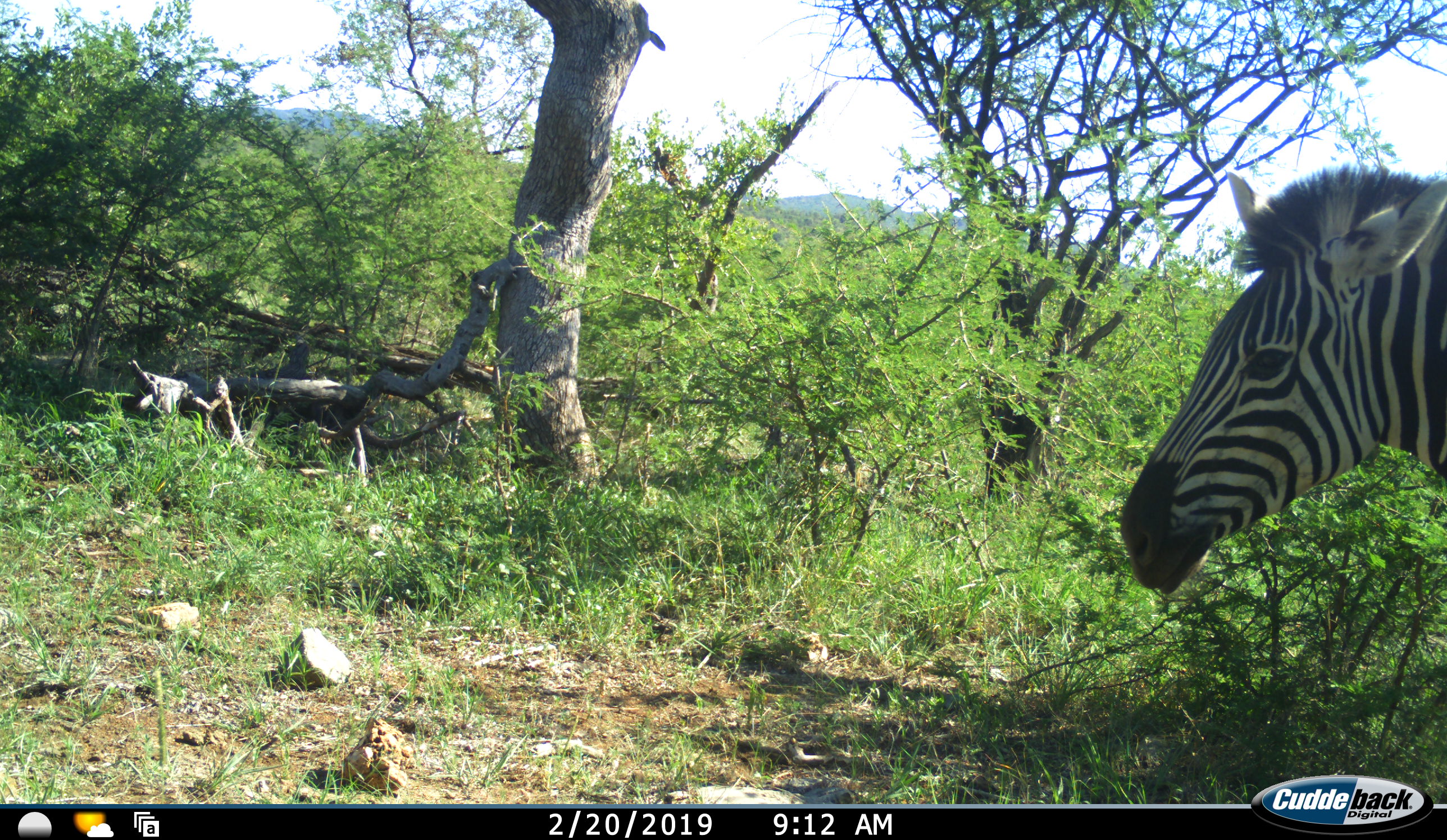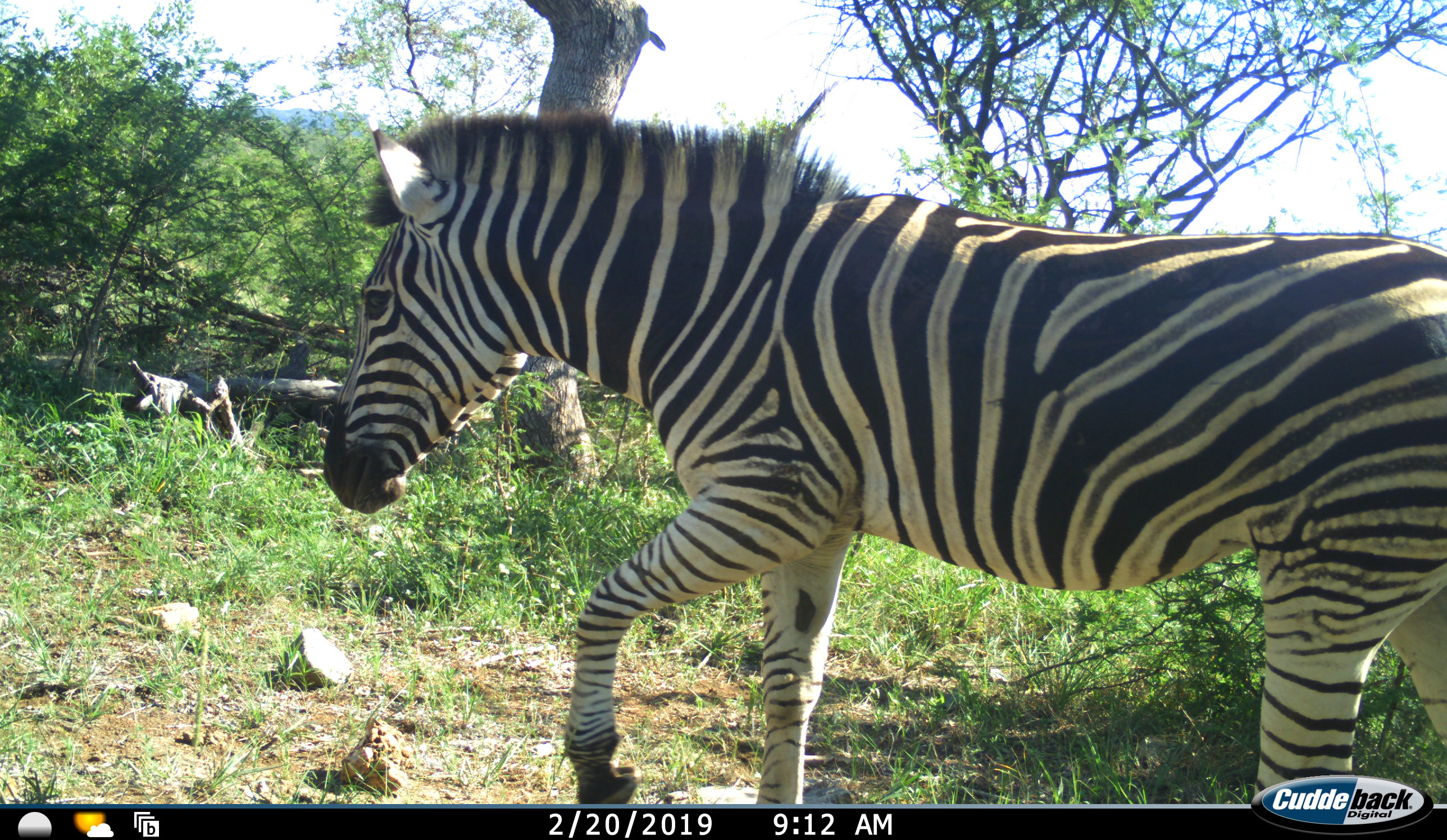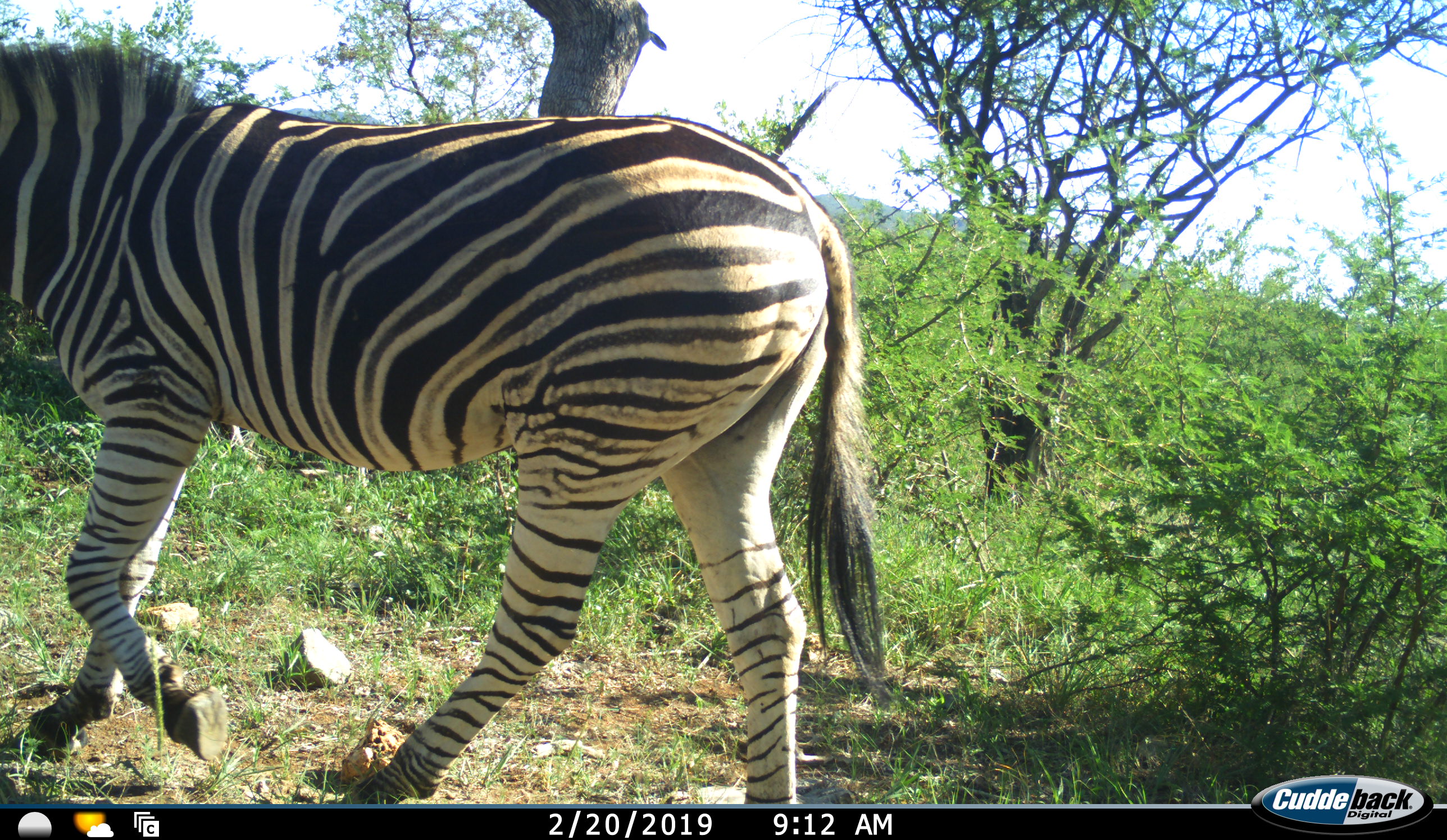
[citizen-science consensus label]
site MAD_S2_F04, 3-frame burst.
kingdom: Animalia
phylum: Chordata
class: Mammalia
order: Perissodactyla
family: Equidae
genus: Equus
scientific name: Equus quagga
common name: plains zebra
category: zebraplains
Zebraplains (plains zebra) (Equus quagga), count 1. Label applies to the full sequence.